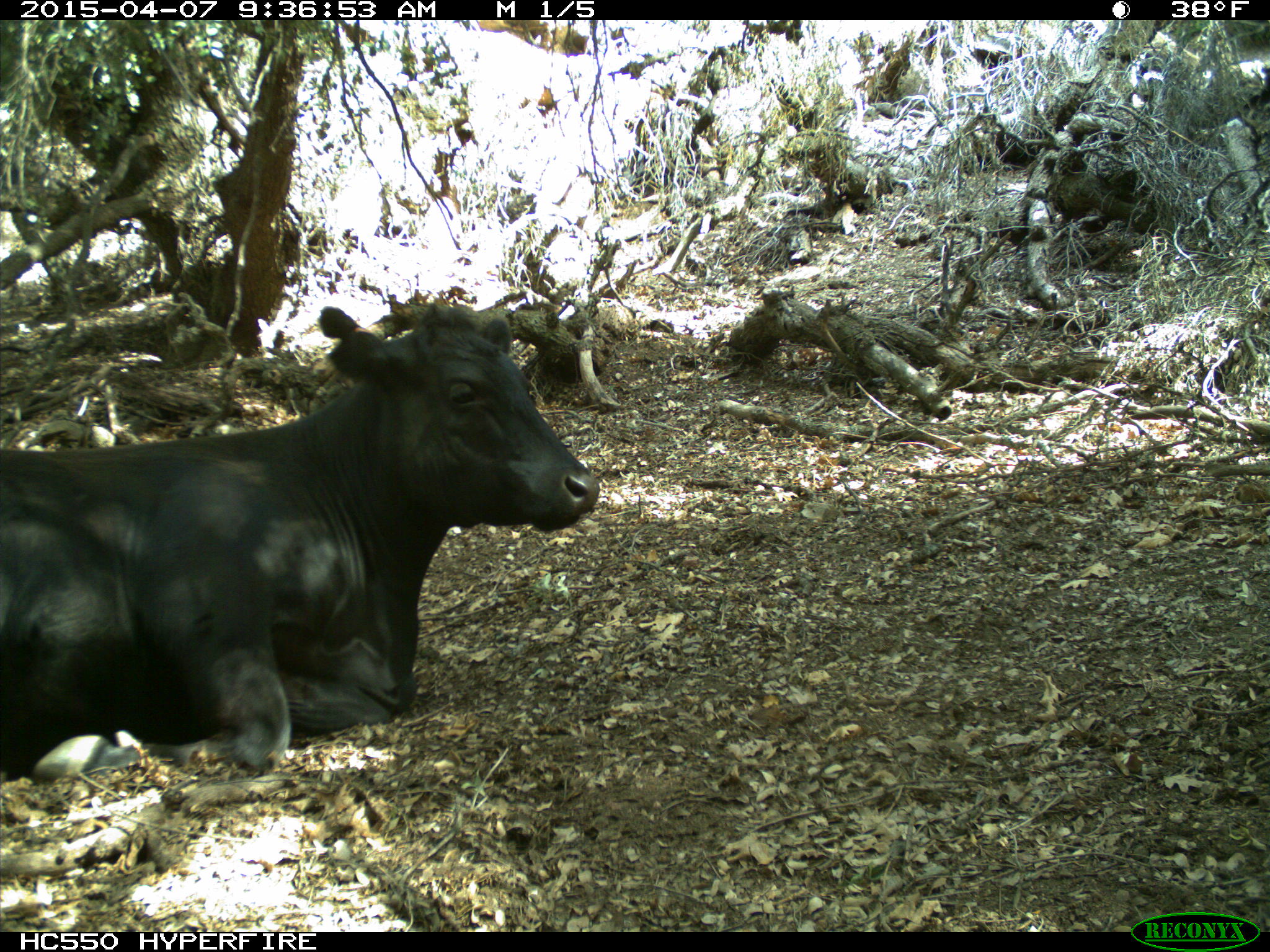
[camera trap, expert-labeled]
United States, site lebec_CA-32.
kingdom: Animalia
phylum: Chordata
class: Mammalia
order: Artiodactyla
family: Bovidae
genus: Bos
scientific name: Bos taurus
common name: domestic cow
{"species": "Bos taurus (domestic cow)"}